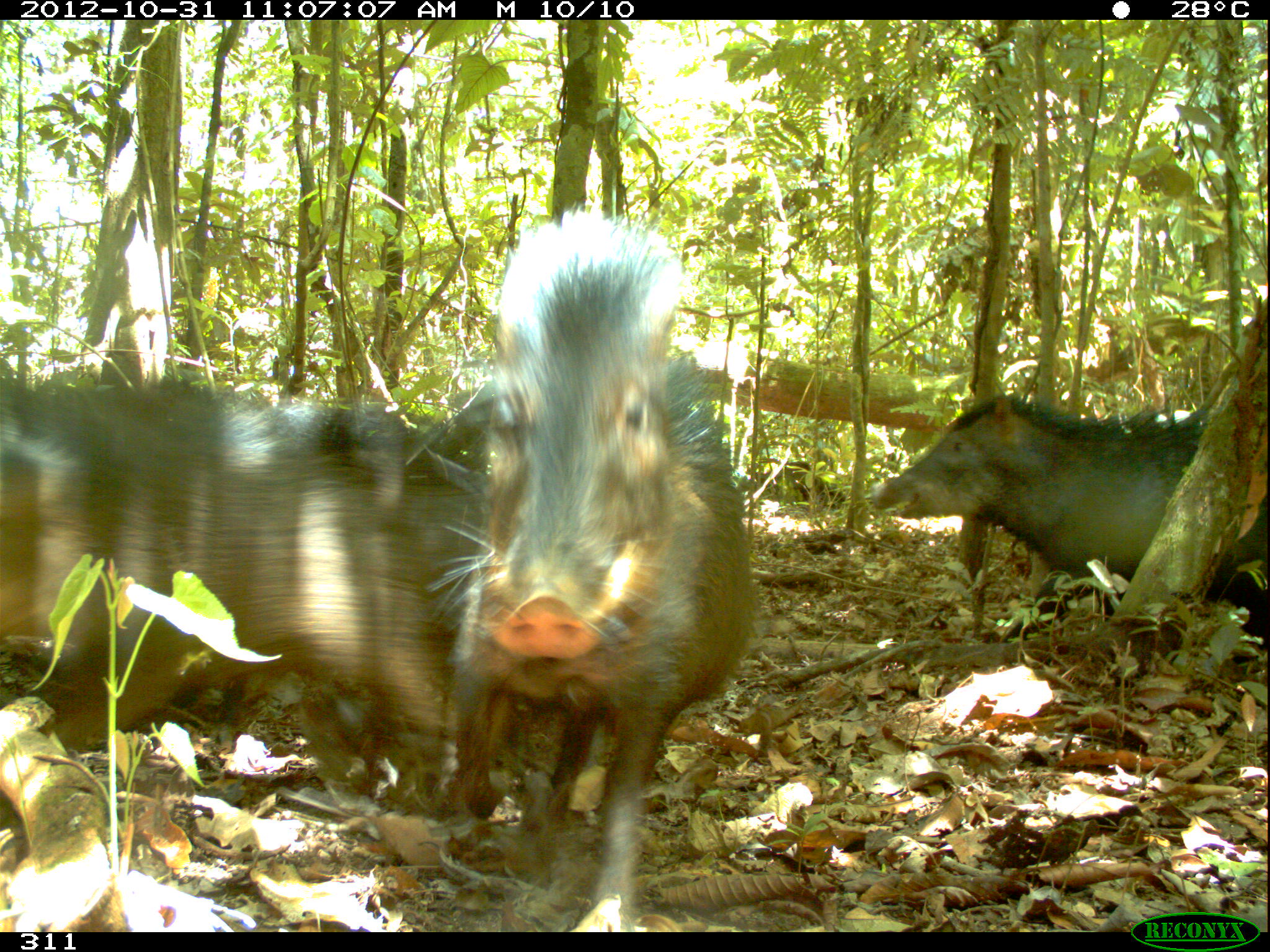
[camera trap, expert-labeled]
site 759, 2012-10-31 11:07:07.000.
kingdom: Animalia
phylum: Chordata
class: Mammalia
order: Artiodactyla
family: Tayassuidae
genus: Tayassu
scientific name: Tayassu pecari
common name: white-lipped peccary